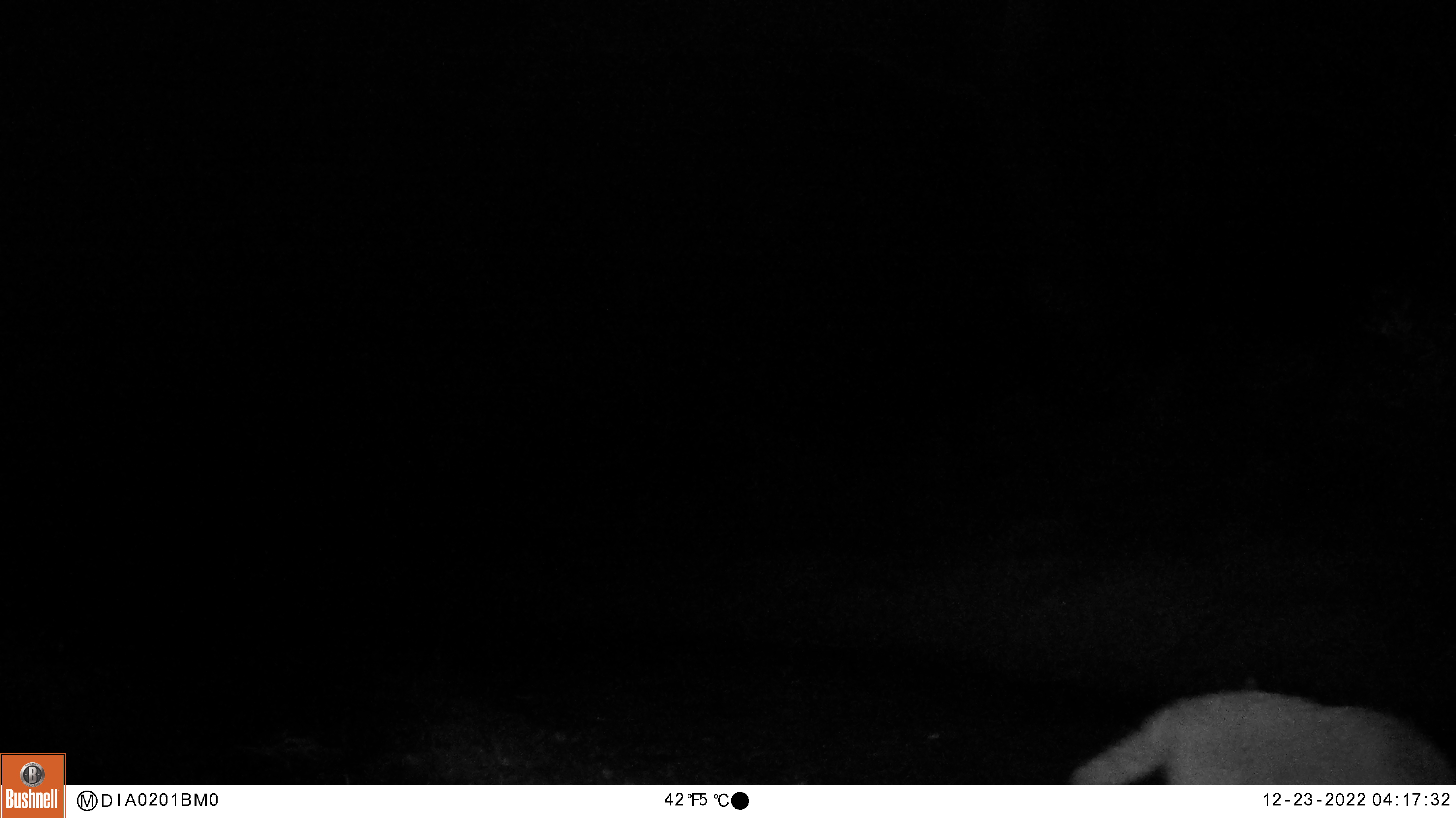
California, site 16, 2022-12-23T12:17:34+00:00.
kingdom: Animalia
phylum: Chordata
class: Mammalia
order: Carnivora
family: Canidae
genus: Canis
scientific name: Canis latrans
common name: coyote